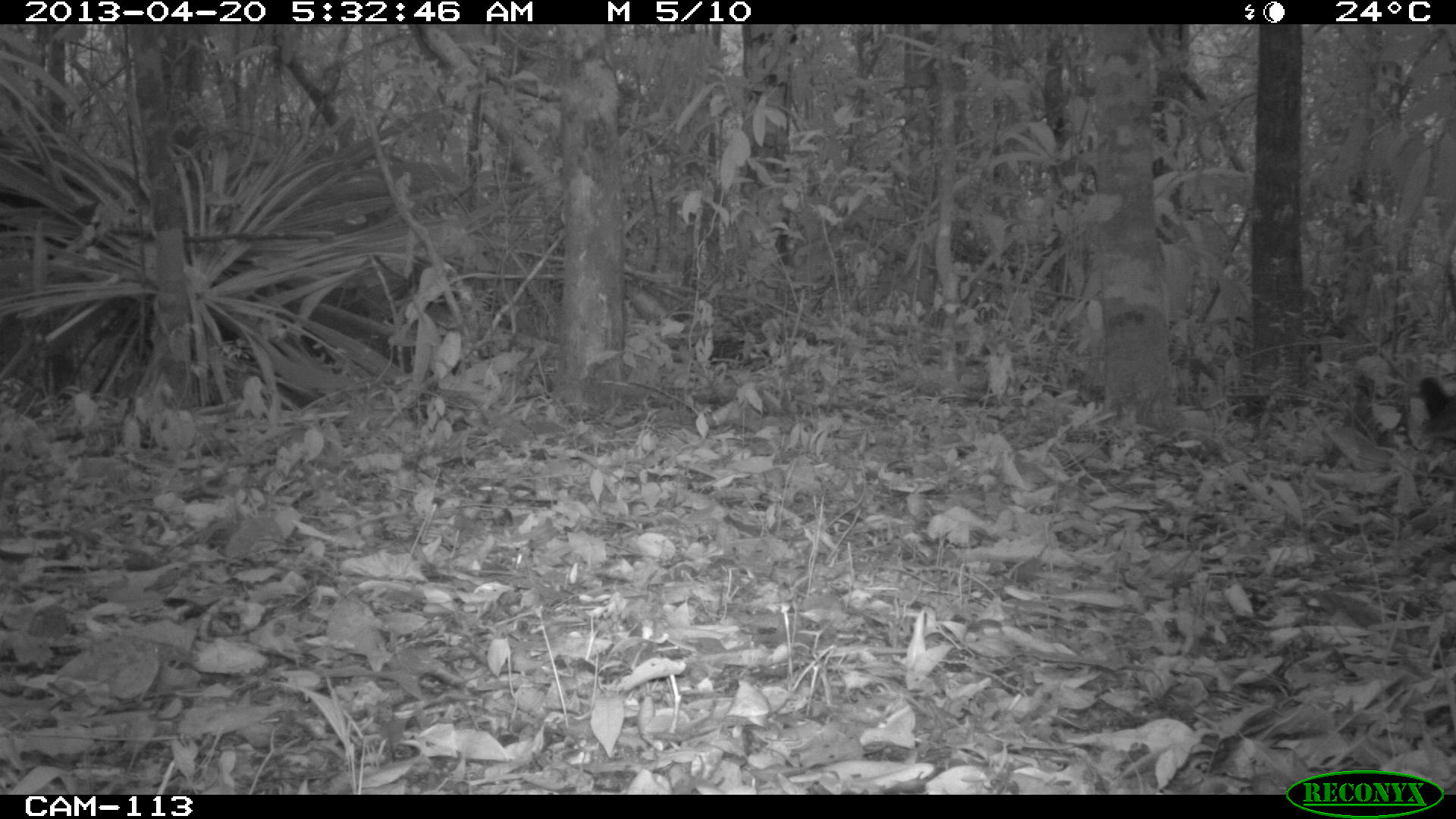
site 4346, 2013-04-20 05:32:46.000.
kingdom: Animalia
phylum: Chordata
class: Aves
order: Gruiformes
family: Rallidae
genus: Aramides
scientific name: Aramides cajaneus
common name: gray-necked wood-rail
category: aramides cajanea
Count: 1.